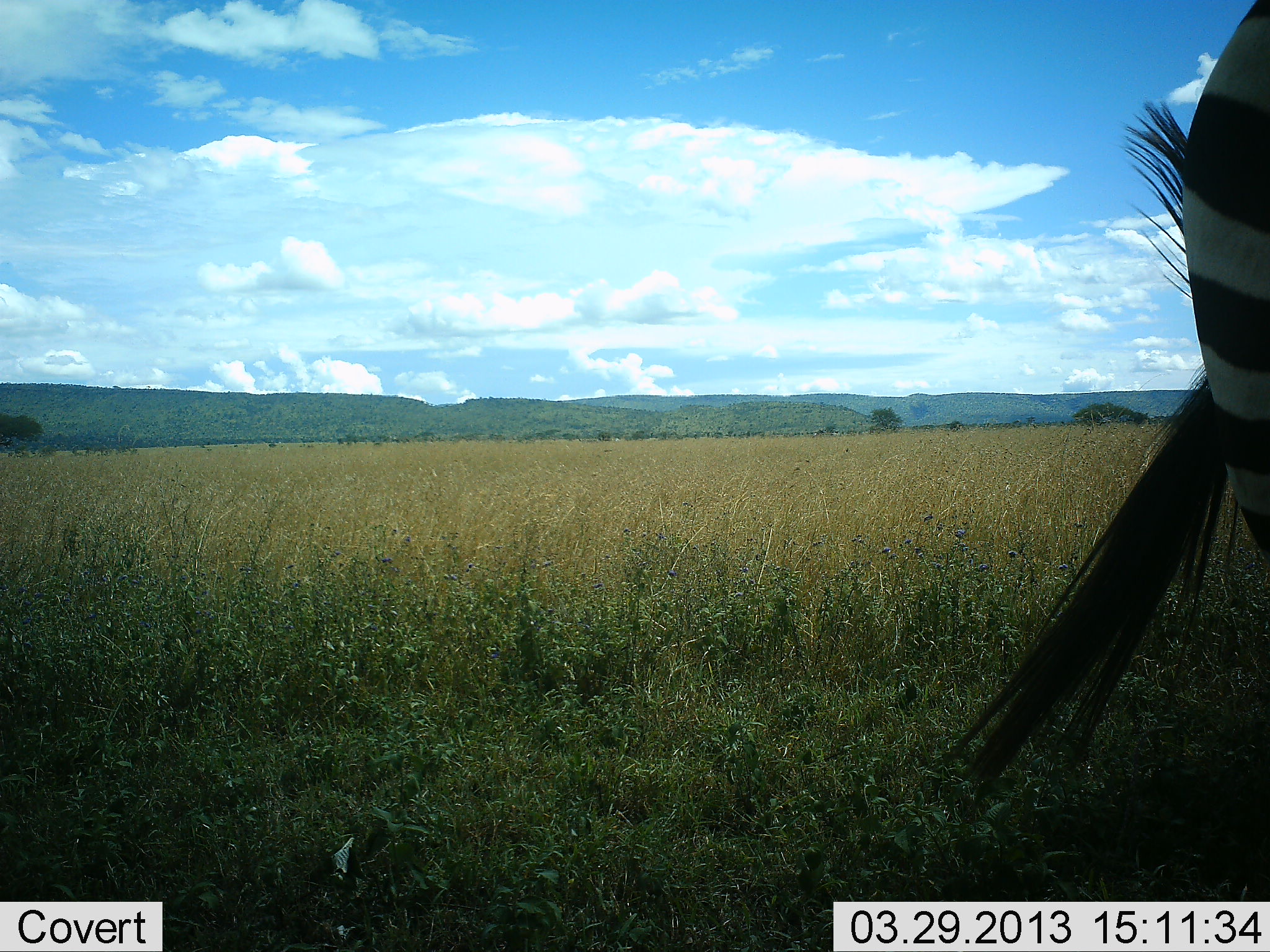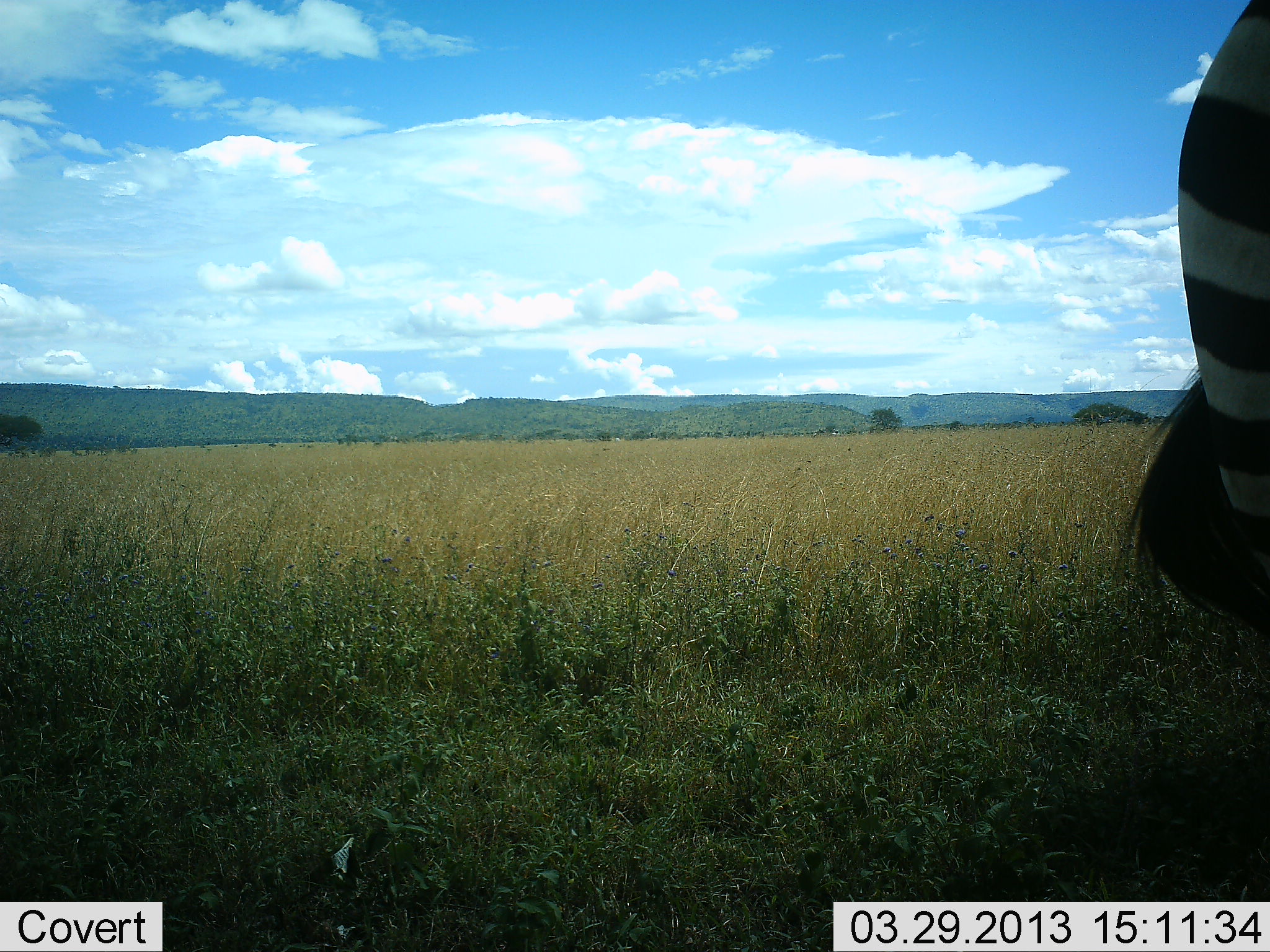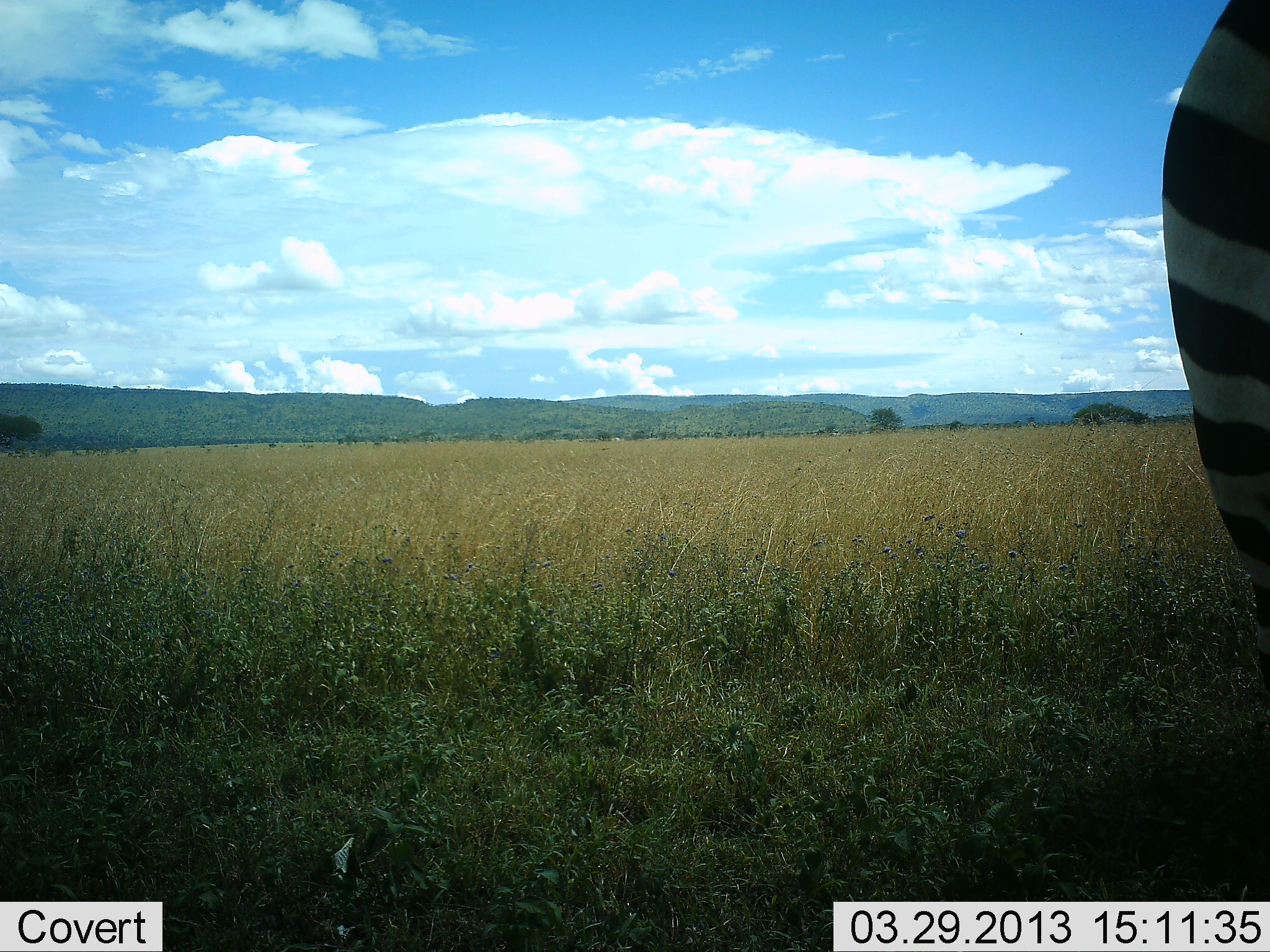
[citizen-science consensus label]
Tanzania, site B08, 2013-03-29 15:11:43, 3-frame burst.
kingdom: Animalia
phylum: Chordata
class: Mammalia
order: Perissodactyla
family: Equidae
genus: Equus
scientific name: Equus quagga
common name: plains zebra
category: zebra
Zebra (plains zebra) (Equus quagga), count 1. Behavior (volunteer vote fractions): standing 89%, resting 0%, moving 11%, interacting 0%. Young present (vote fraction): 0%. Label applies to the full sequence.